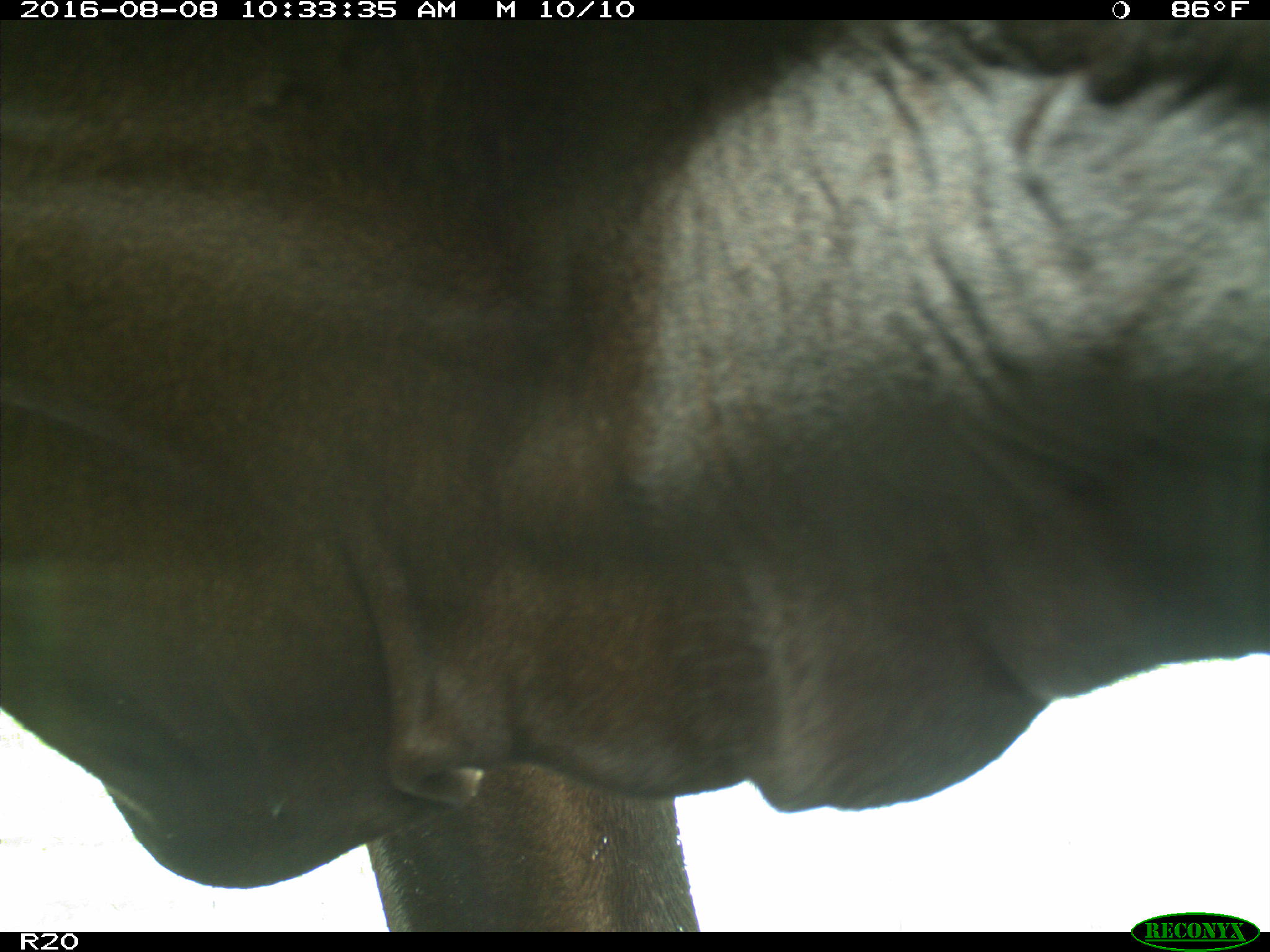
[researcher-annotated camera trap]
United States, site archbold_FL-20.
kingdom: Animalia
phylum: Chordata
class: Mammalia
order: Artiodactyla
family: Bovidae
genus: Bos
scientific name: Bos taurus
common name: domestic cow